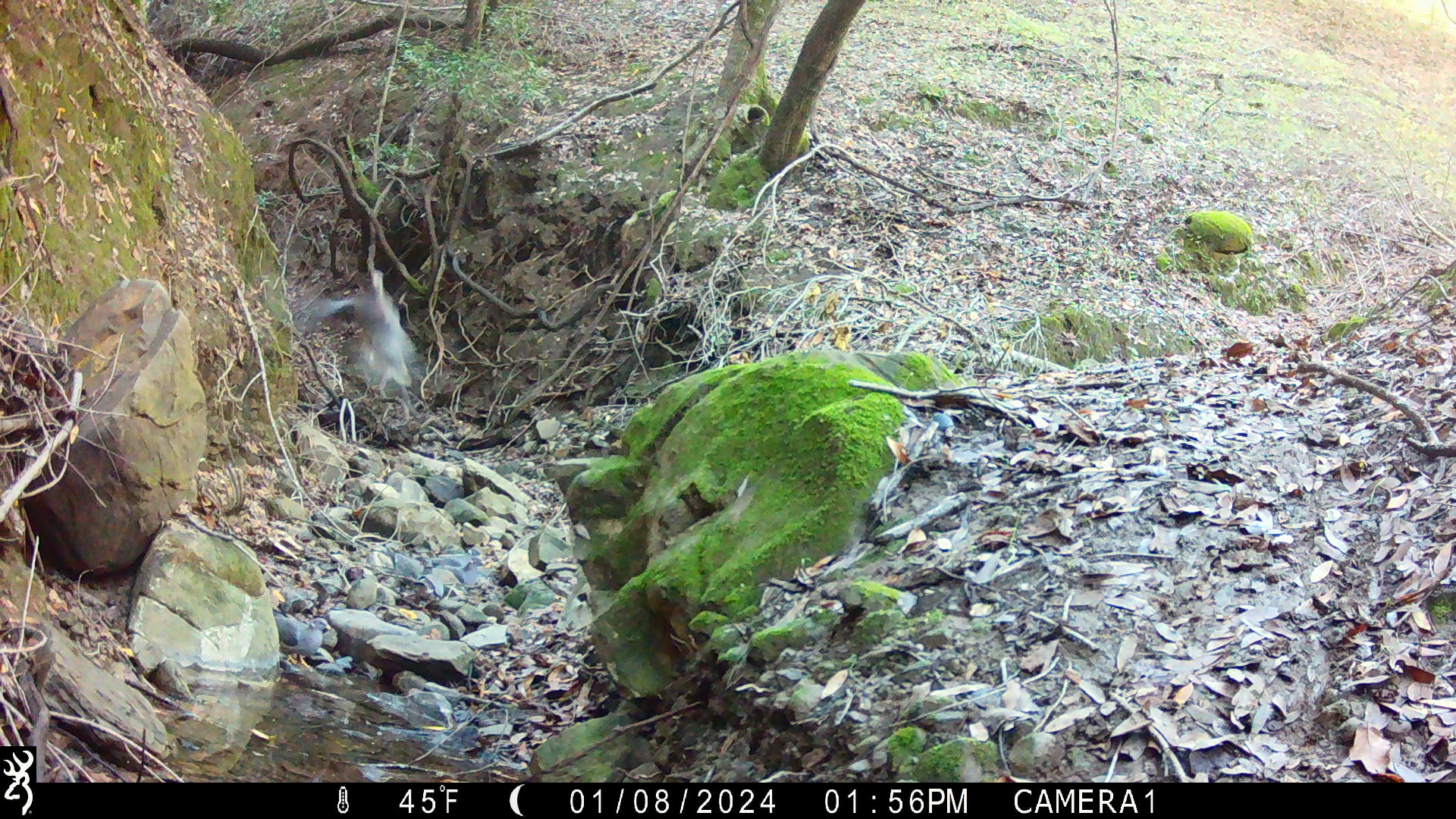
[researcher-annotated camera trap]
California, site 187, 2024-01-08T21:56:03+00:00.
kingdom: Animalia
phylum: Chordata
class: Aves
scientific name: Aves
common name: bird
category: unknown bird